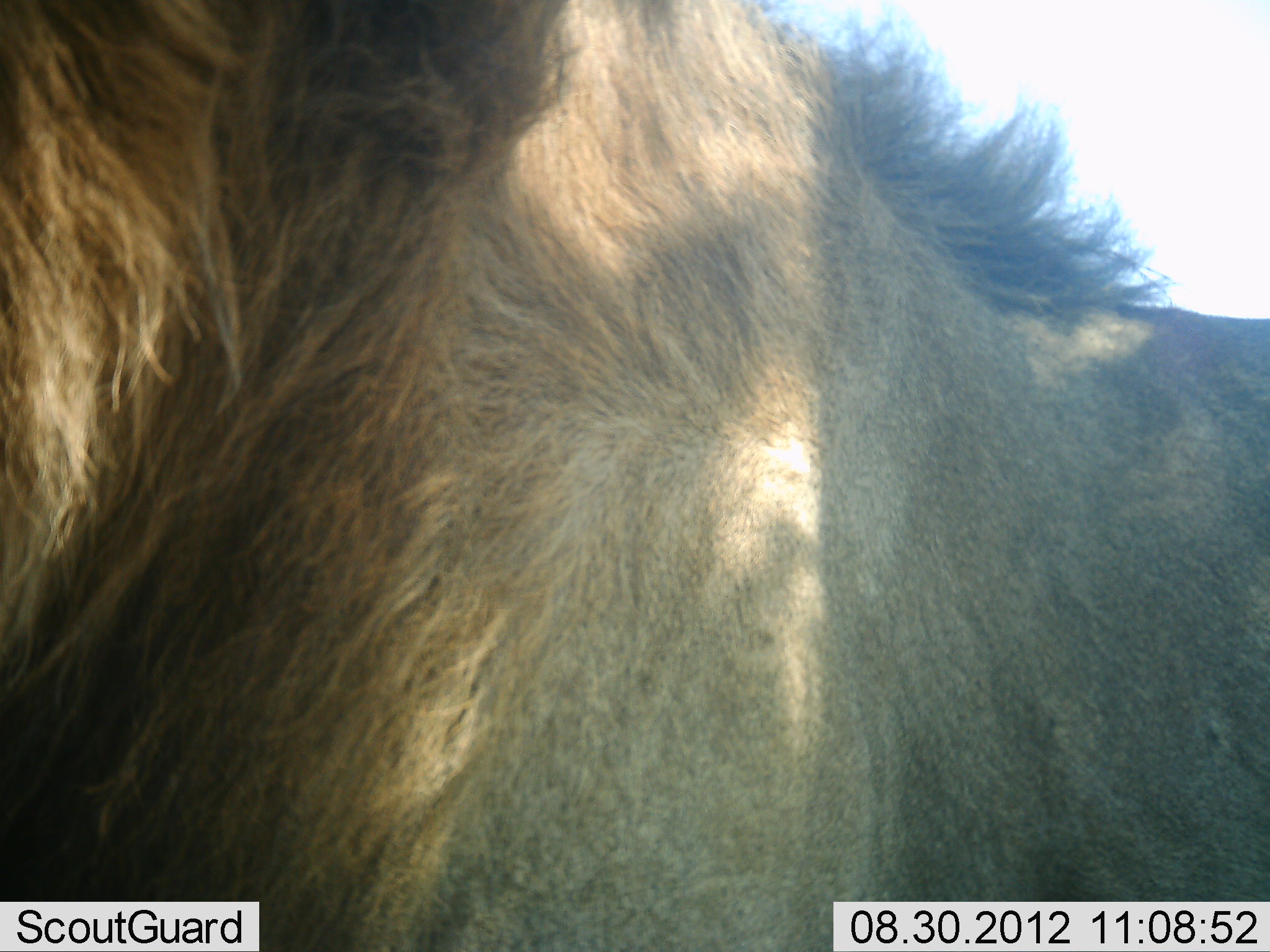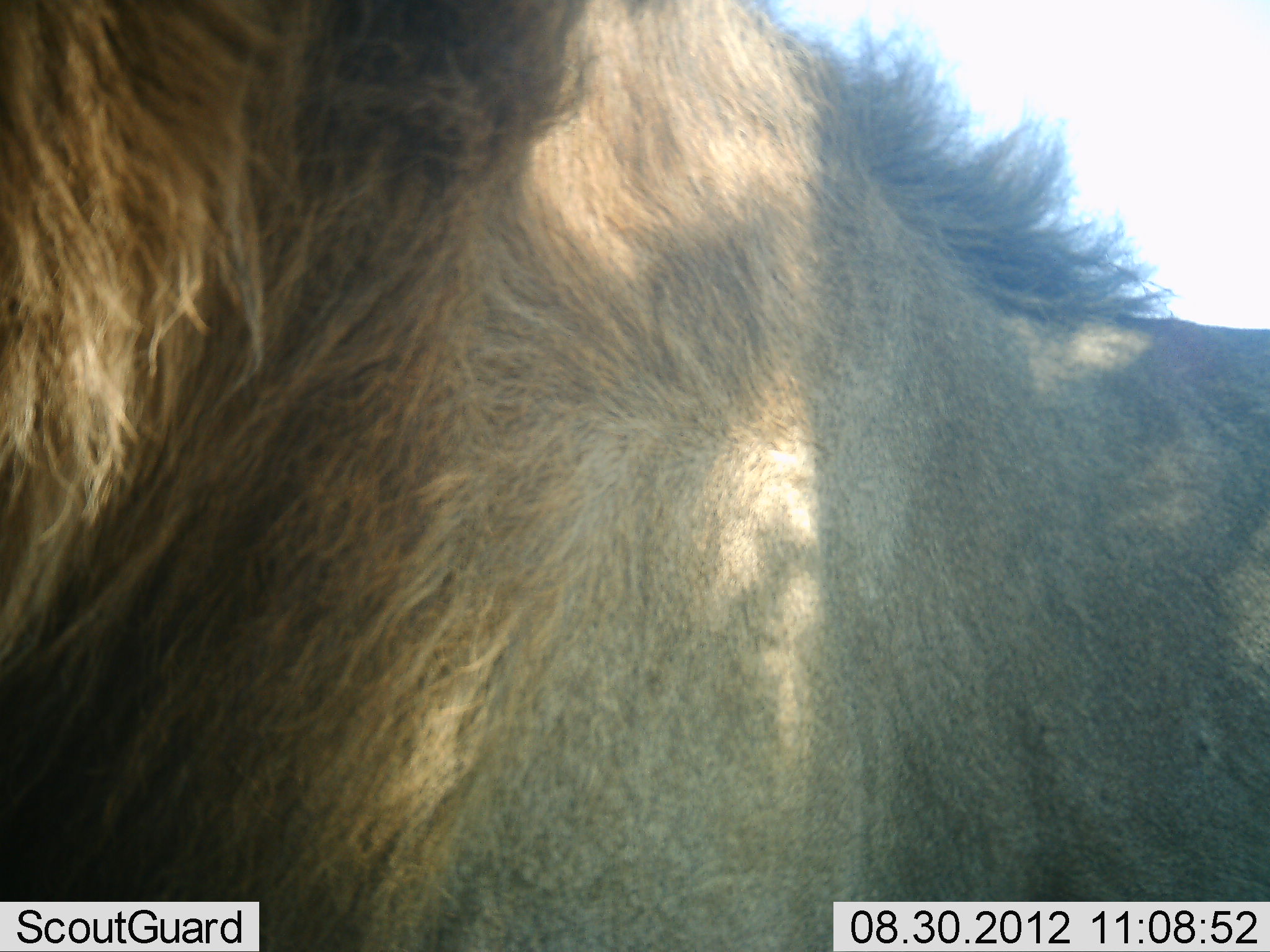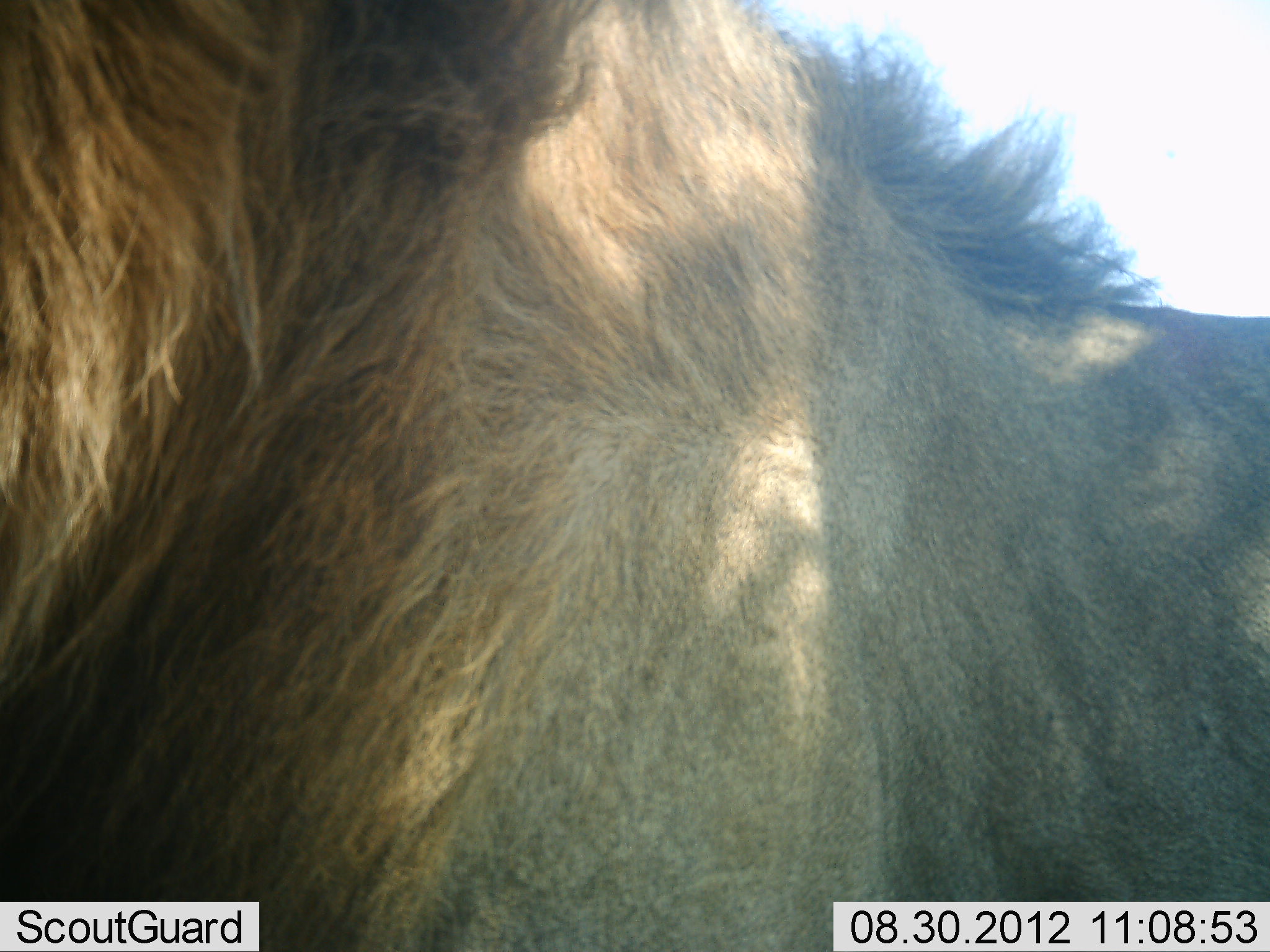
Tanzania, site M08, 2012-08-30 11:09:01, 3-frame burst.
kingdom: Animalia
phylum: Chordata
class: Mammalia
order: Carnivora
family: Felidae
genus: Panthera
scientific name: Panthera leo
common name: lion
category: lionmale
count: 1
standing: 80%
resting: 20%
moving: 0%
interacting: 0%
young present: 0%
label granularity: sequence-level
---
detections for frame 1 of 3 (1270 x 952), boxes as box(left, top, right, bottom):
animal: box(1, 0, 1269, 951)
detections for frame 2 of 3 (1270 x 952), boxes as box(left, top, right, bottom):
animal: box(1, 1, 1270, 952)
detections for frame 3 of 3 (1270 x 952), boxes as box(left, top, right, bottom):
animal: box(1, 1, 1270, 952)